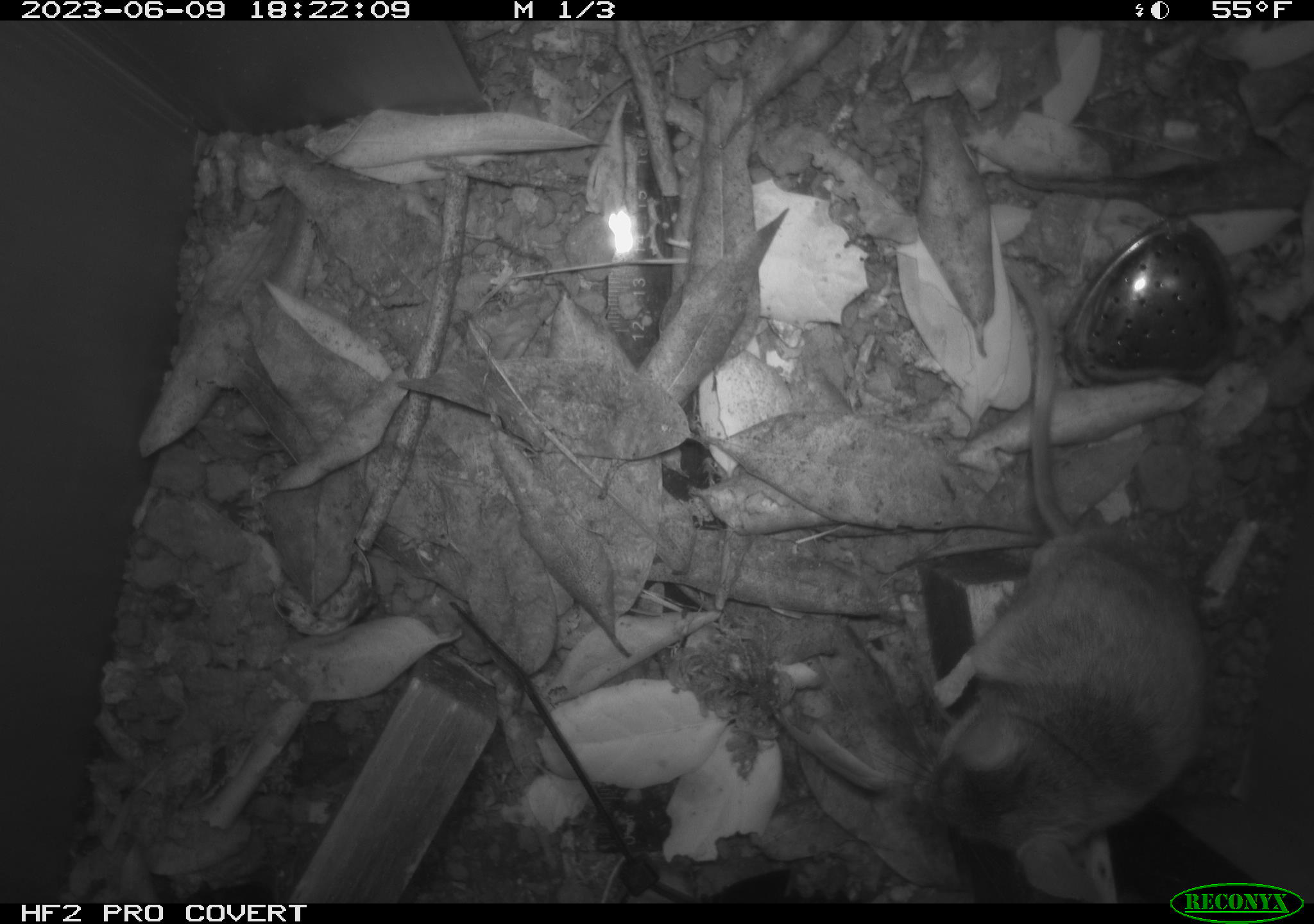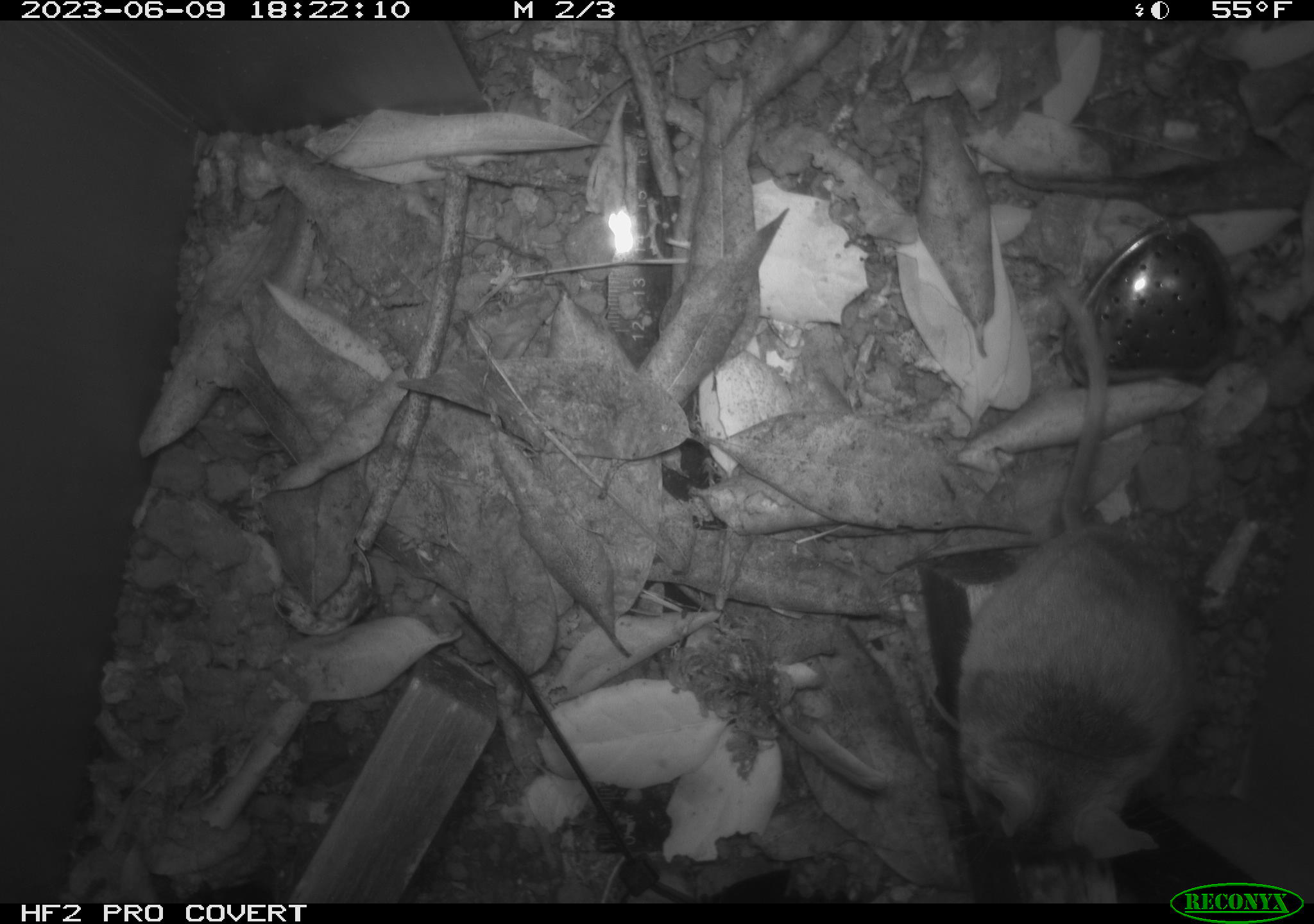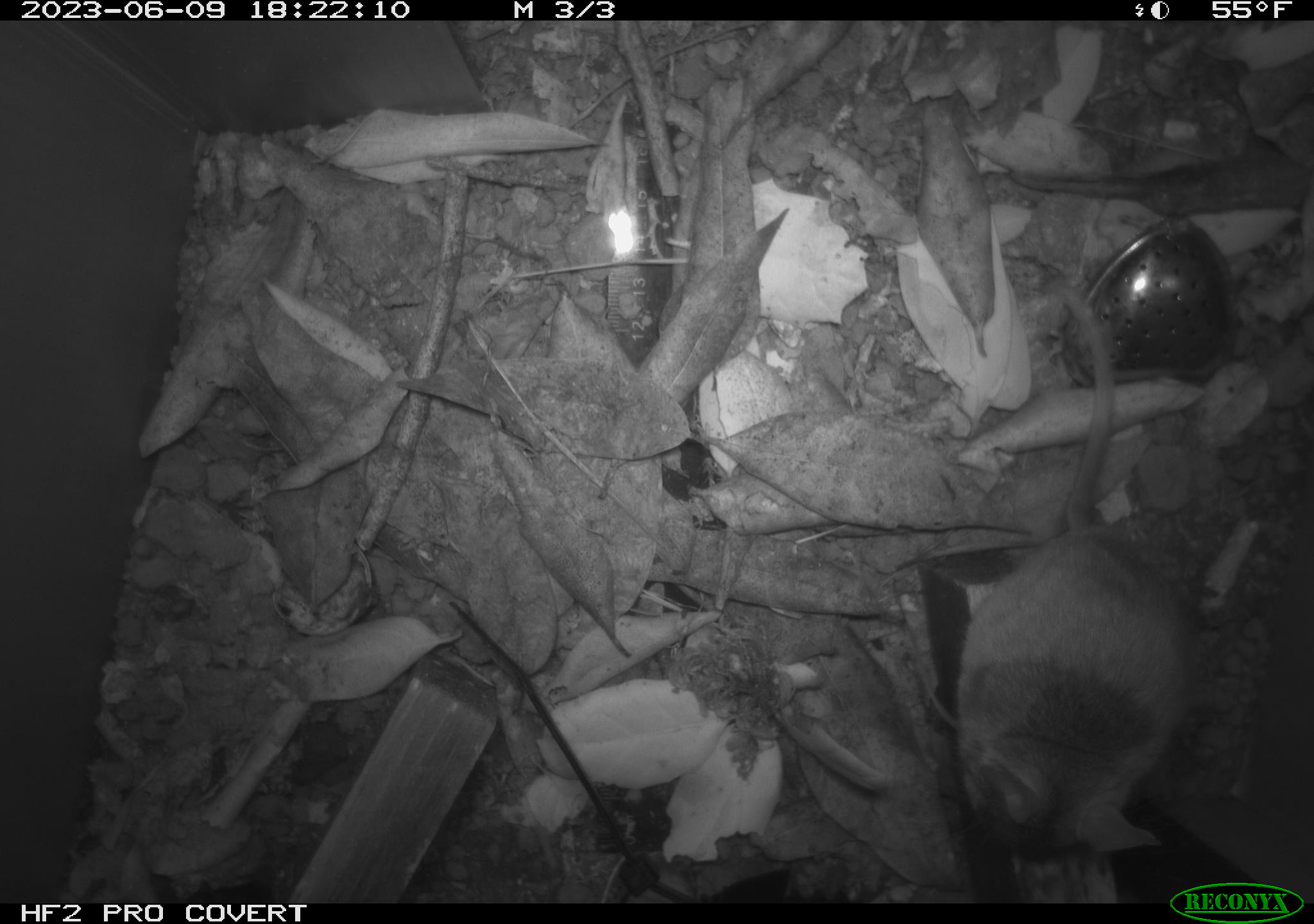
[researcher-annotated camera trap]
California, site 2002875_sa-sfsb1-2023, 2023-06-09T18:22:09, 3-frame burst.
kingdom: Animalia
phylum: Chordata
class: Mammalia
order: Rodentia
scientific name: Rodentia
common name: mouse species